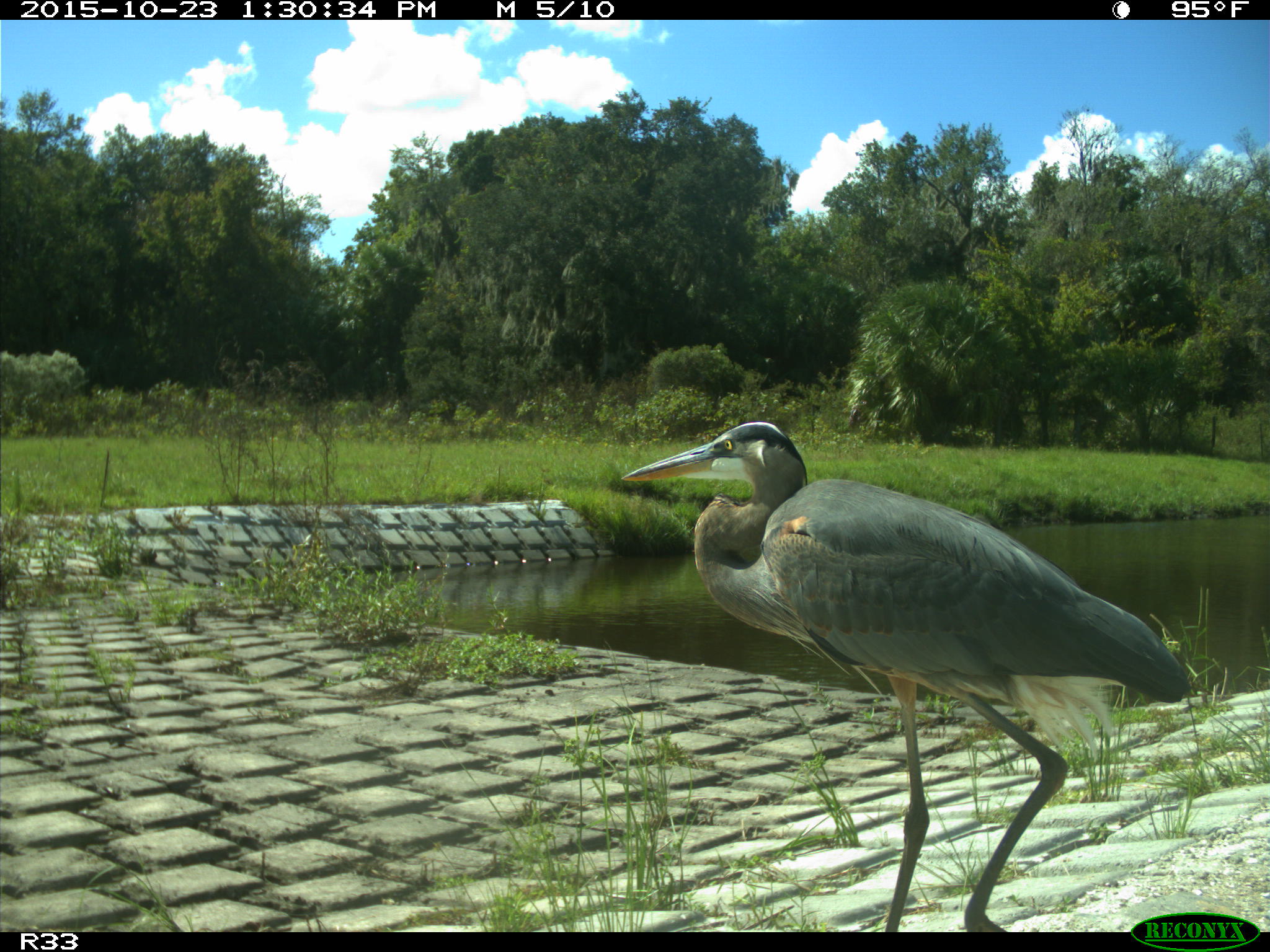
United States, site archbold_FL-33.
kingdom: Animalia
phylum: Chordata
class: Aves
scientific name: Aves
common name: birds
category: unidentified bird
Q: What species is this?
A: Unidentified bird (birds) (Aves).